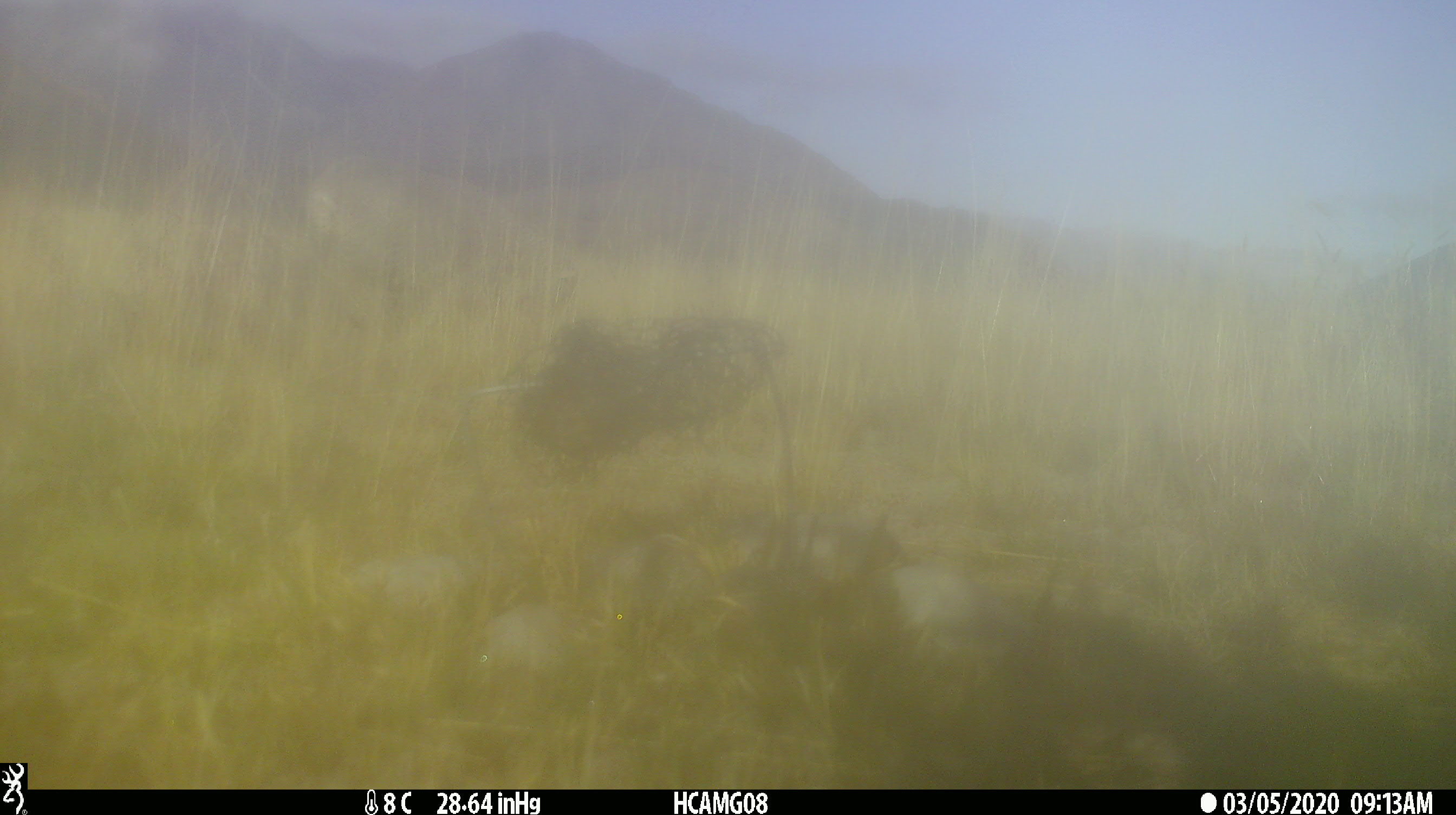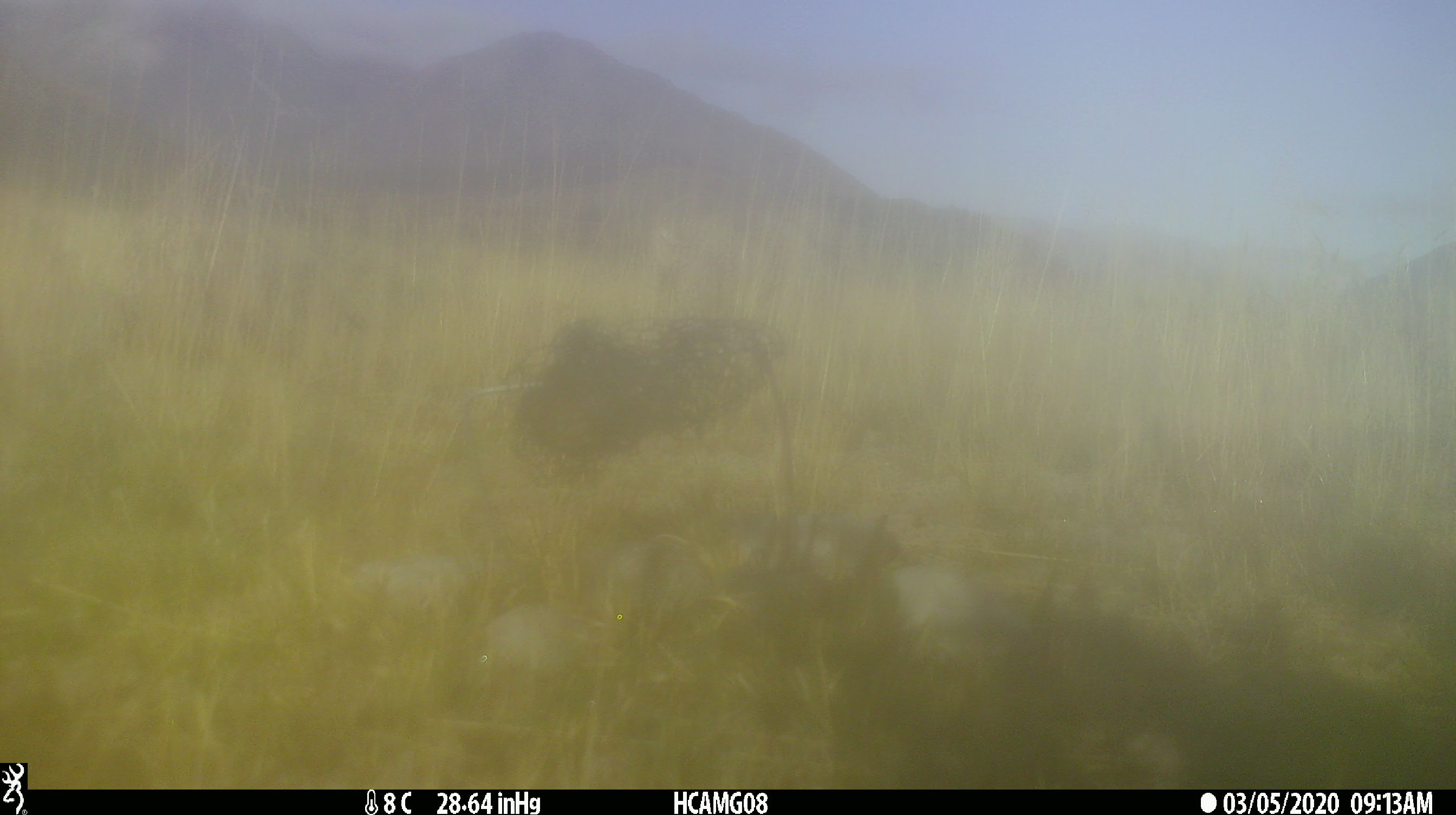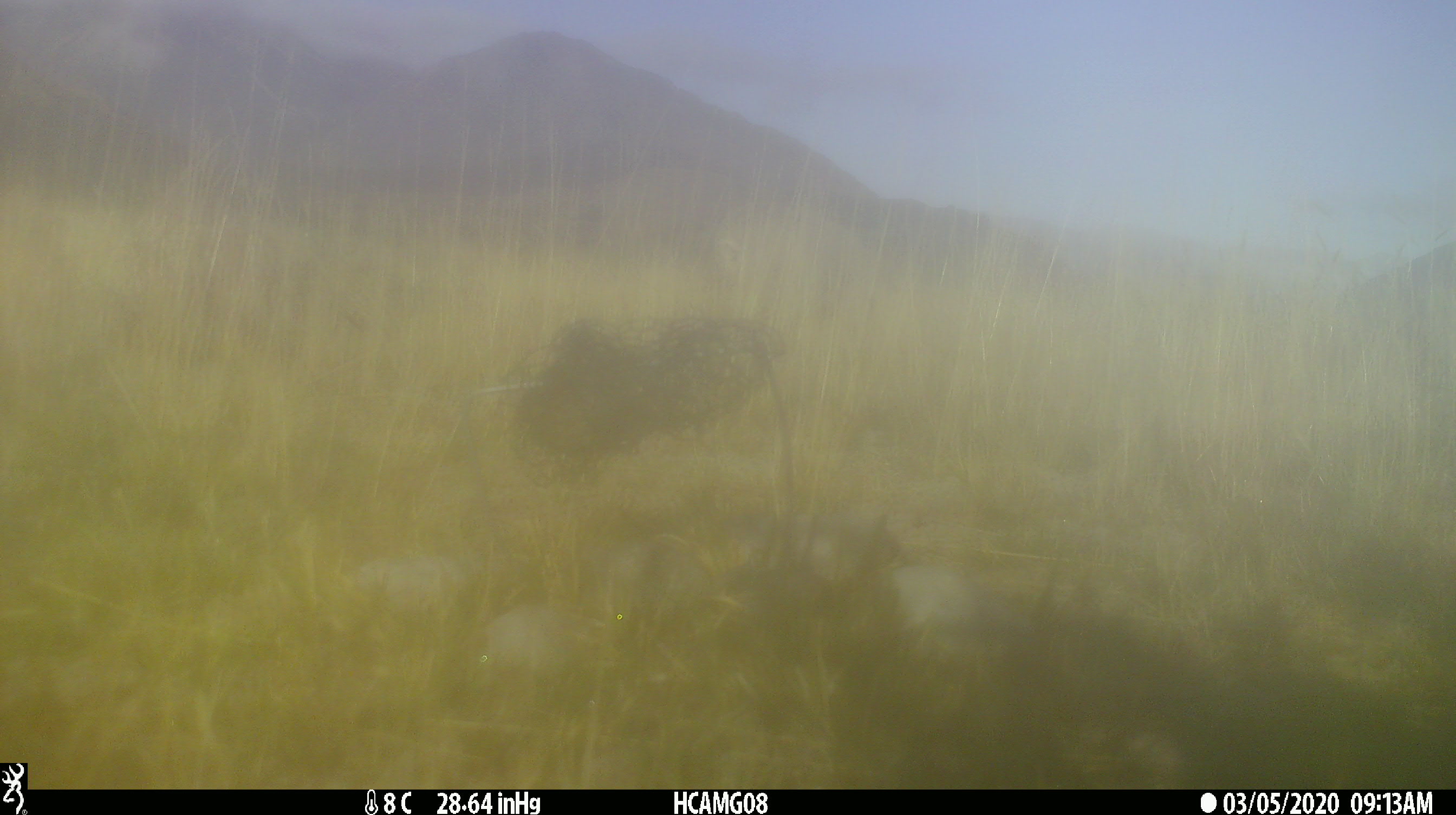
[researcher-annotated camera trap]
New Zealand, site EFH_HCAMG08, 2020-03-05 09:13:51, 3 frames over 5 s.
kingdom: Animalia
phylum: Chordata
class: Mammalia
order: Artiodactyla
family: Bovidae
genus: Ovis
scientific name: Ovis aries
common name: domestic sheep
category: sheep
Sheep (domestic sheep) (Ovis aries).